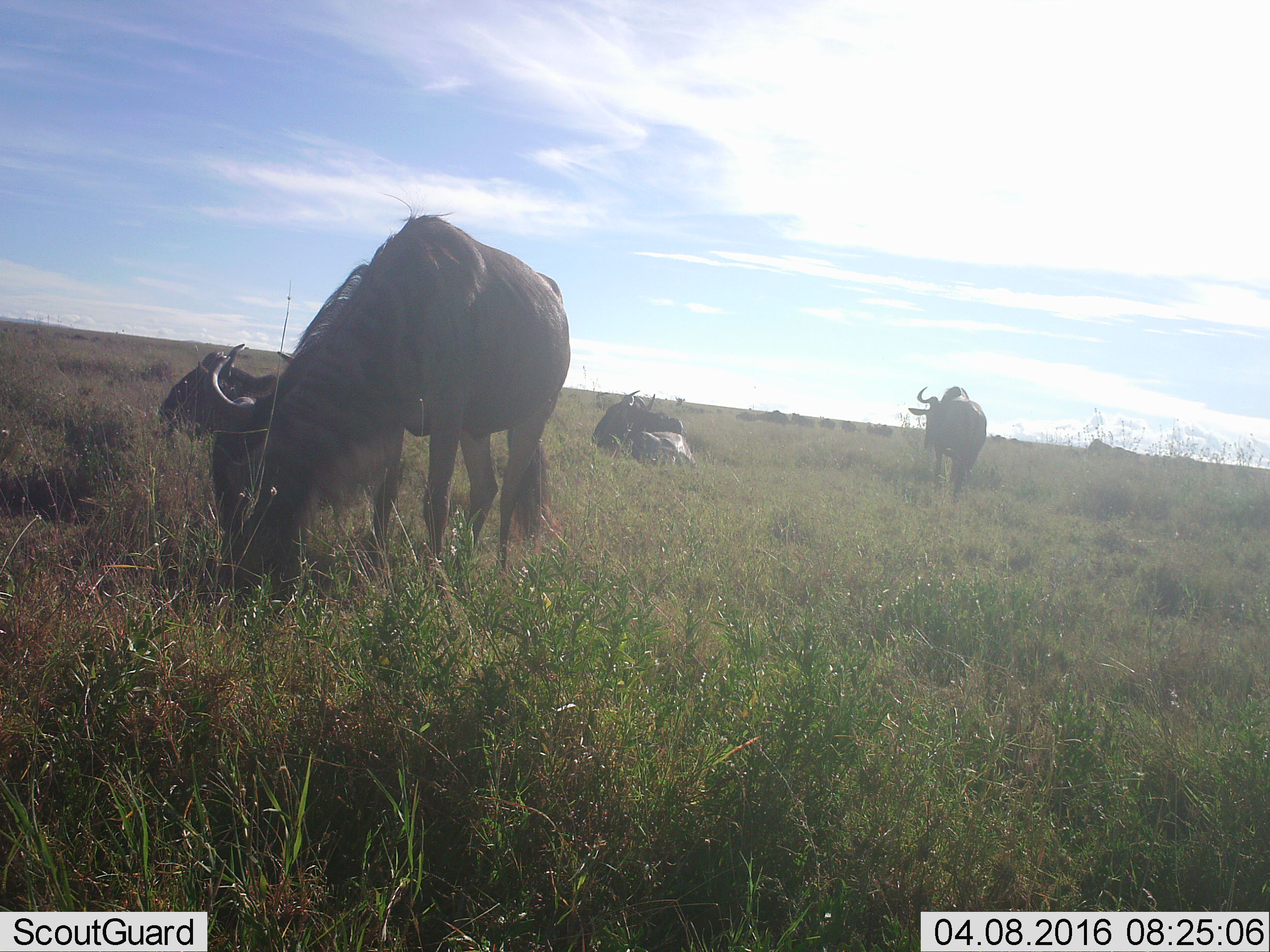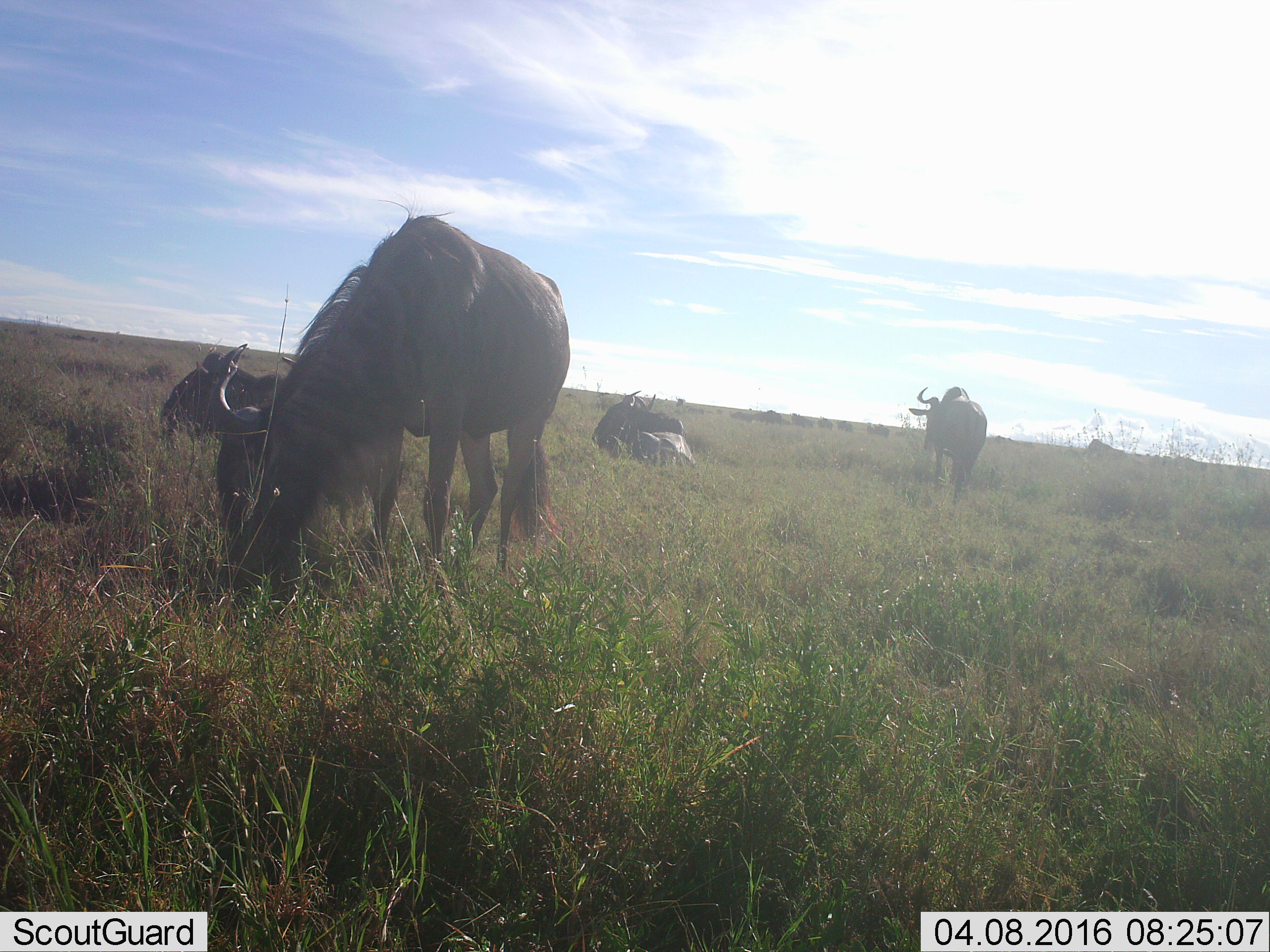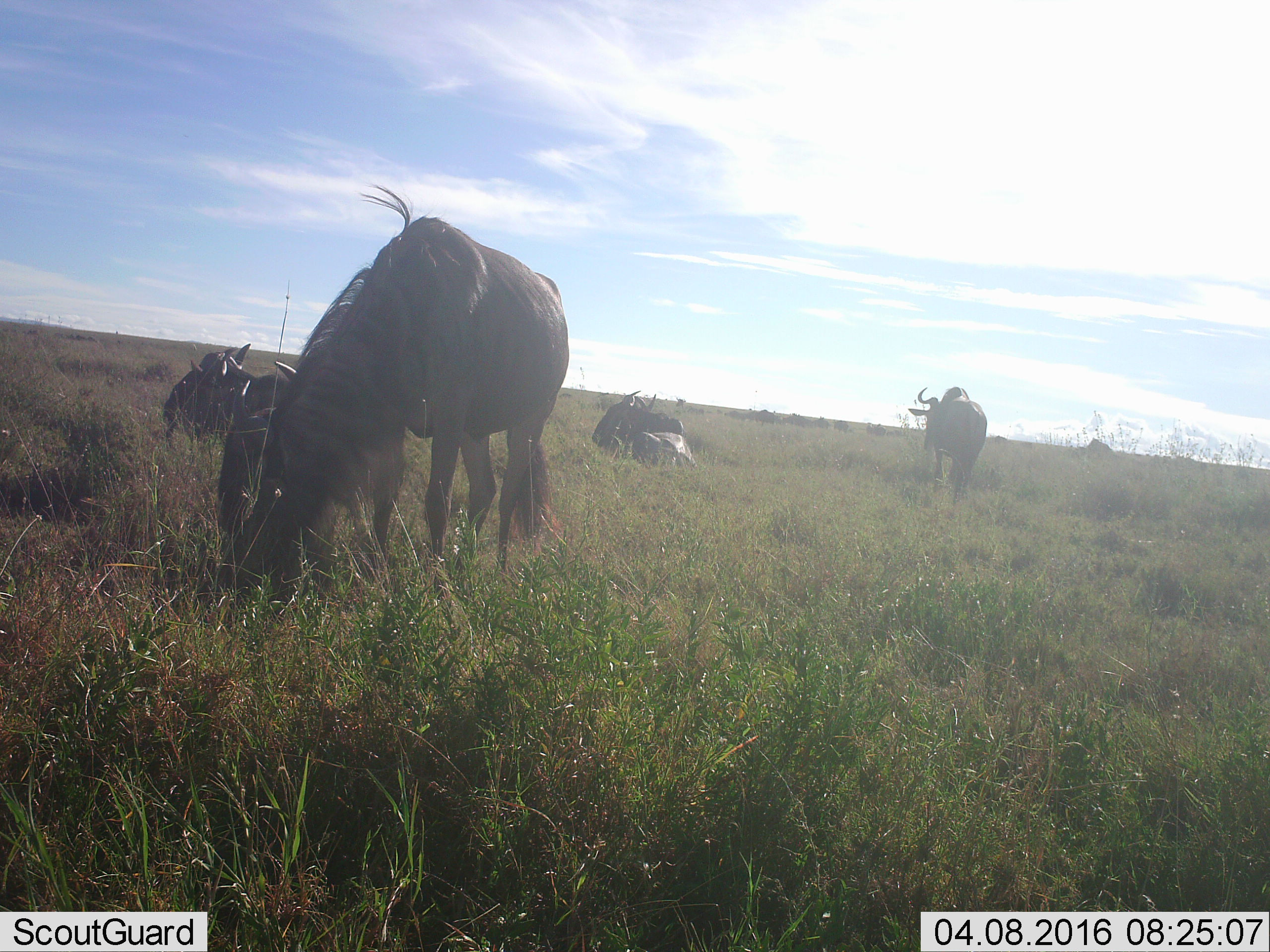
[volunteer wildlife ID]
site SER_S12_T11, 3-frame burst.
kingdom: Animalia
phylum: Chordata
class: Mammalia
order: Artiodactyla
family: Bovidae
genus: Connochaetes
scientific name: Connochaetes taurinus taurinus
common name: blue wildebeest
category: wildebeestblue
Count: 11-50.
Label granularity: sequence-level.